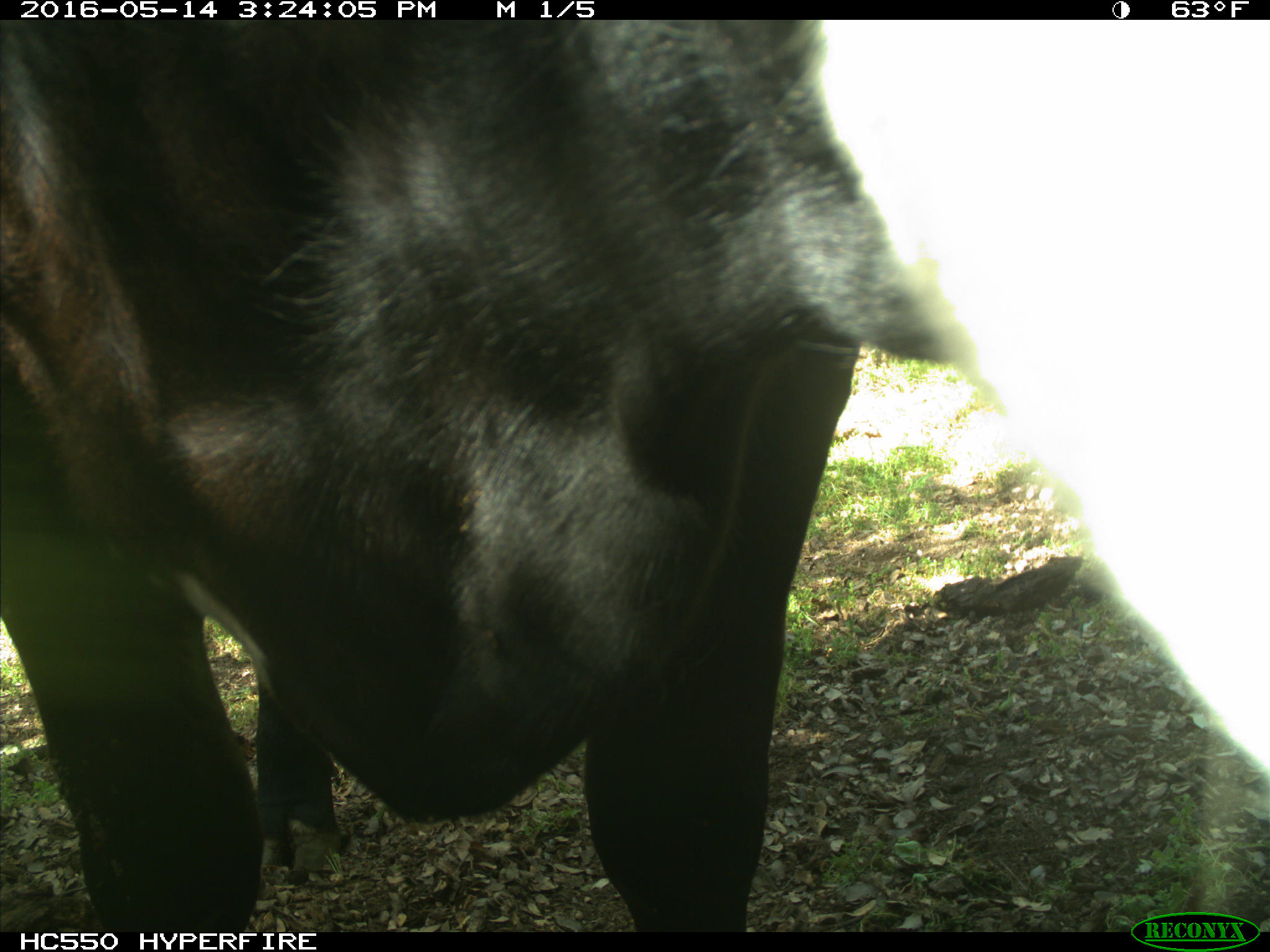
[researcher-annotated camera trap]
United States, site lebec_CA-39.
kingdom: Animalia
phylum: Chordata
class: Mammalia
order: Artiodactyla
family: Bovidae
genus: Bos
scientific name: Bos taurus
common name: domestic cow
Bos taurus (domestic cow).